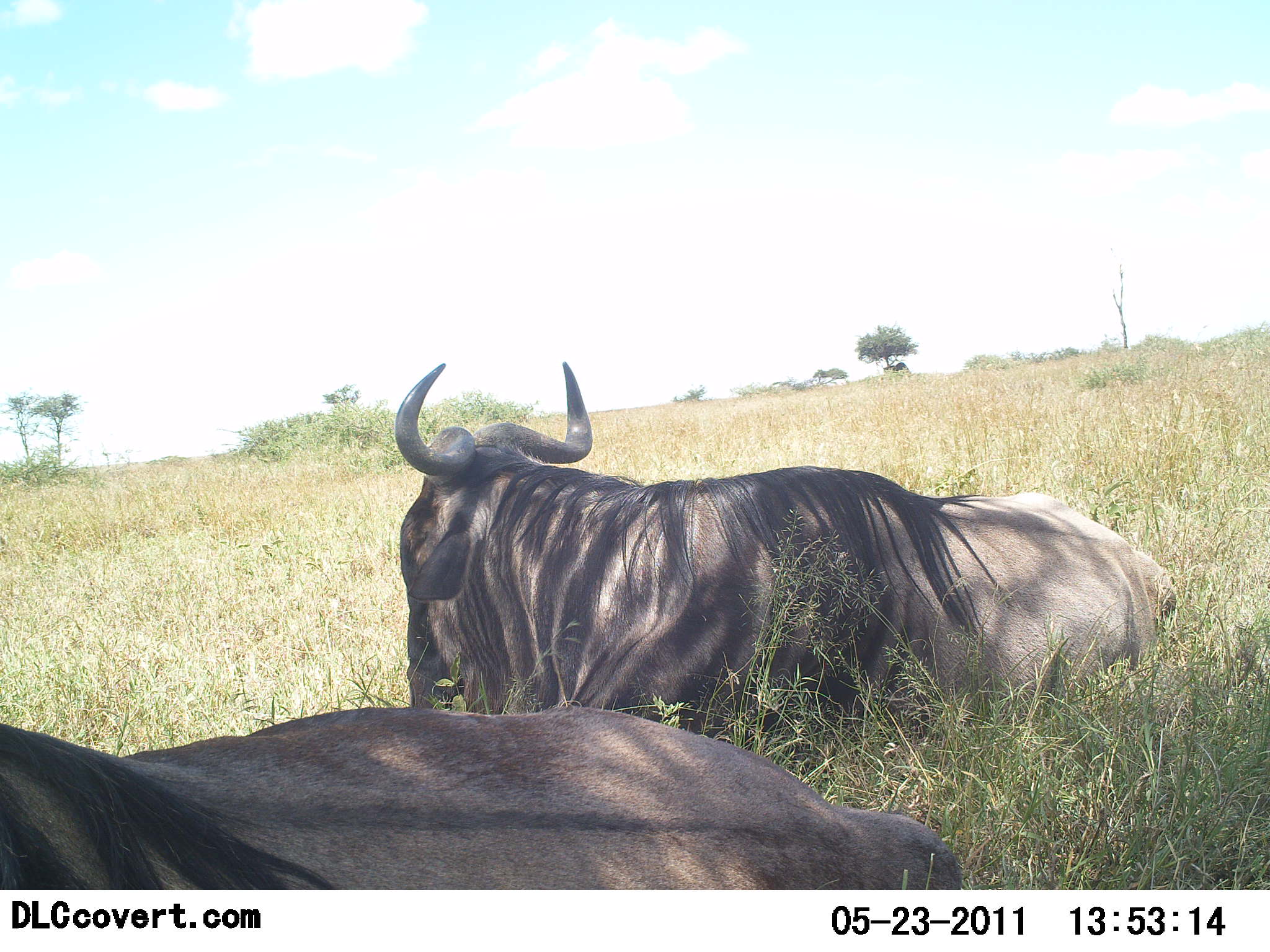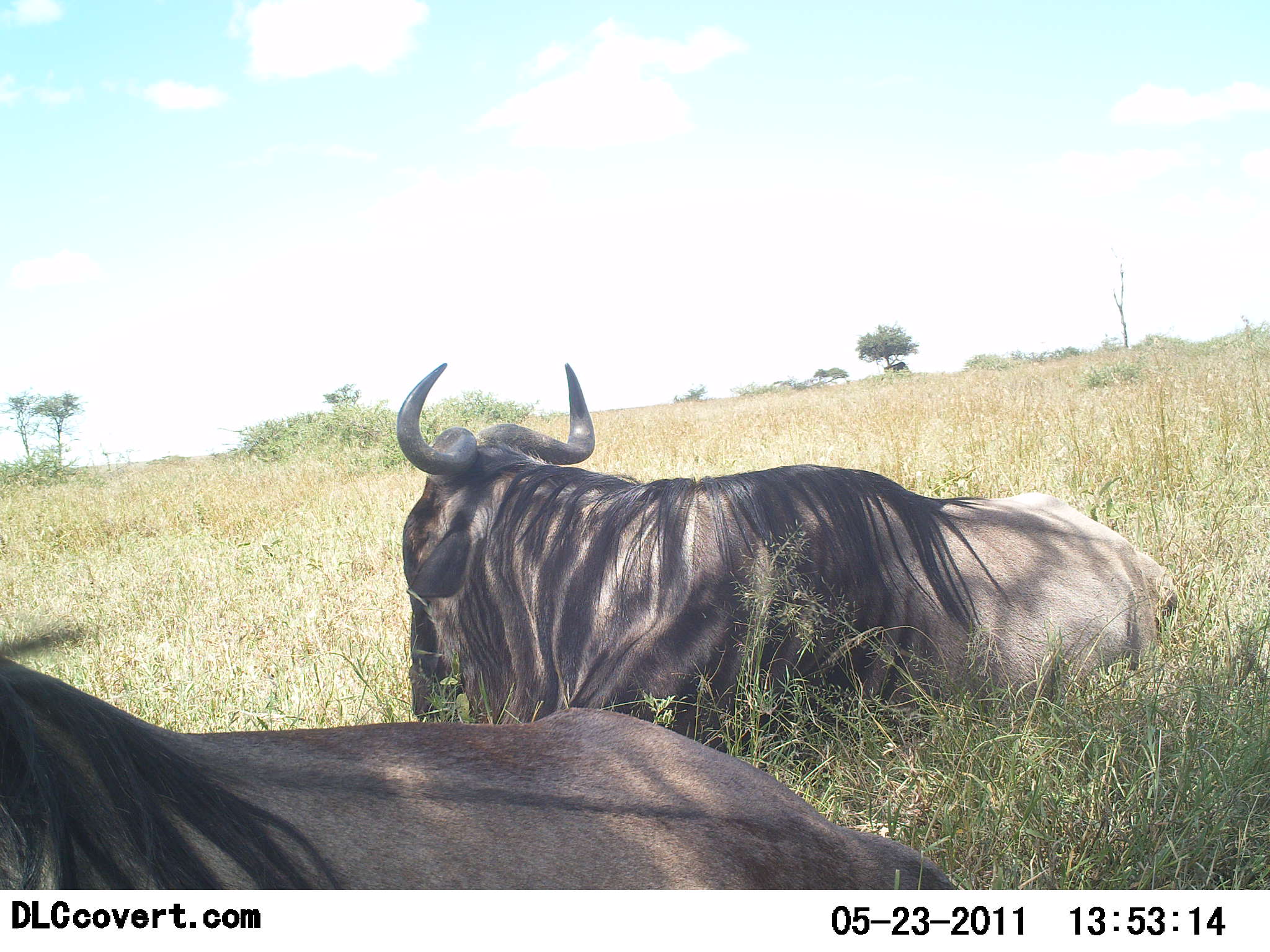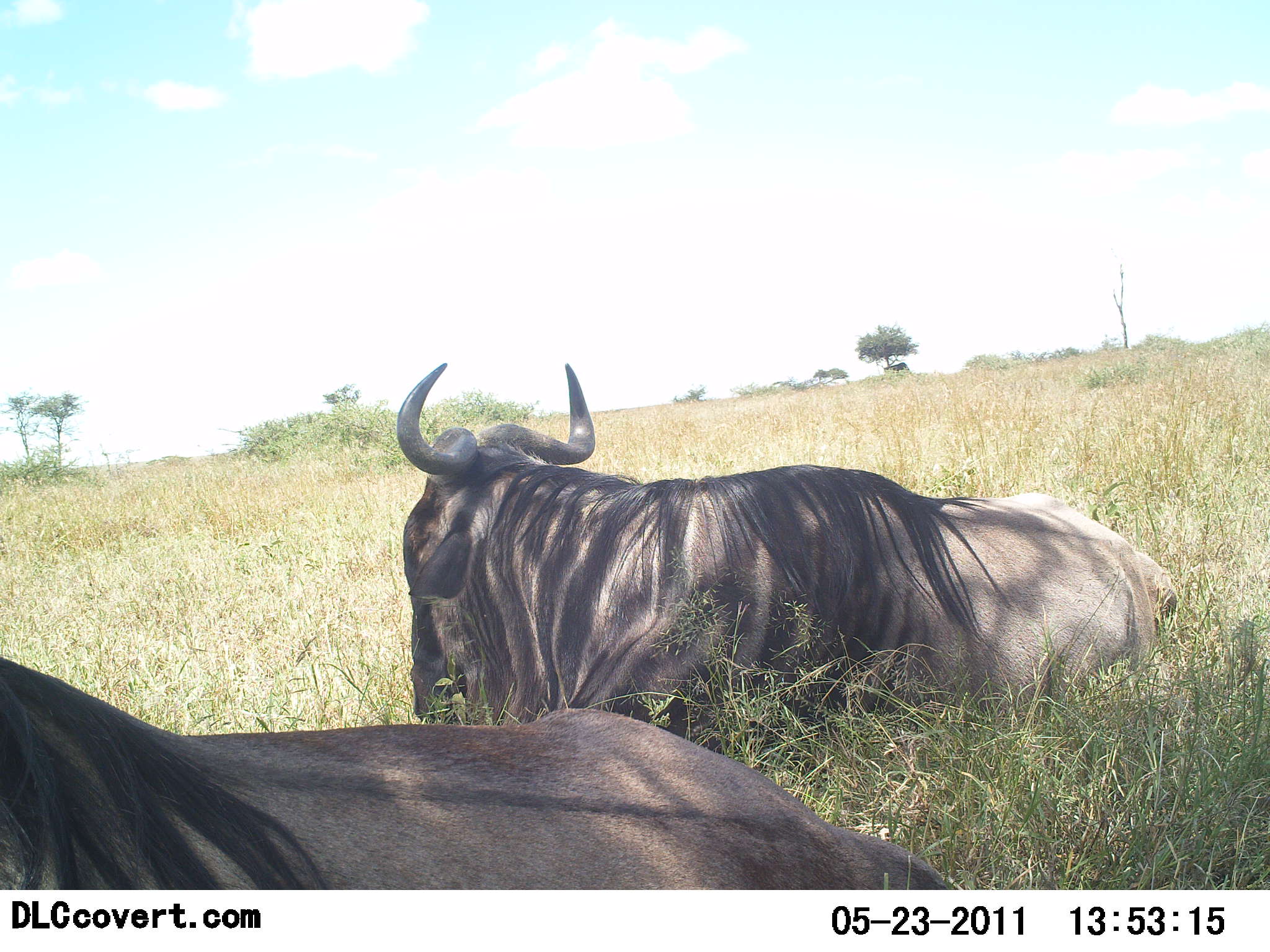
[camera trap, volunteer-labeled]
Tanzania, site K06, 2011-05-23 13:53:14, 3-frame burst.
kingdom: Animalia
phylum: Chordata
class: Mammalia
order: Artiodactyla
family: Bovidae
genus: Connochaetes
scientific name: Connochaetes taurinus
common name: blue wildebeest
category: wildebeest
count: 2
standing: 0%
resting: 100%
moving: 0%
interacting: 0%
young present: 0%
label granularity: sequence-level